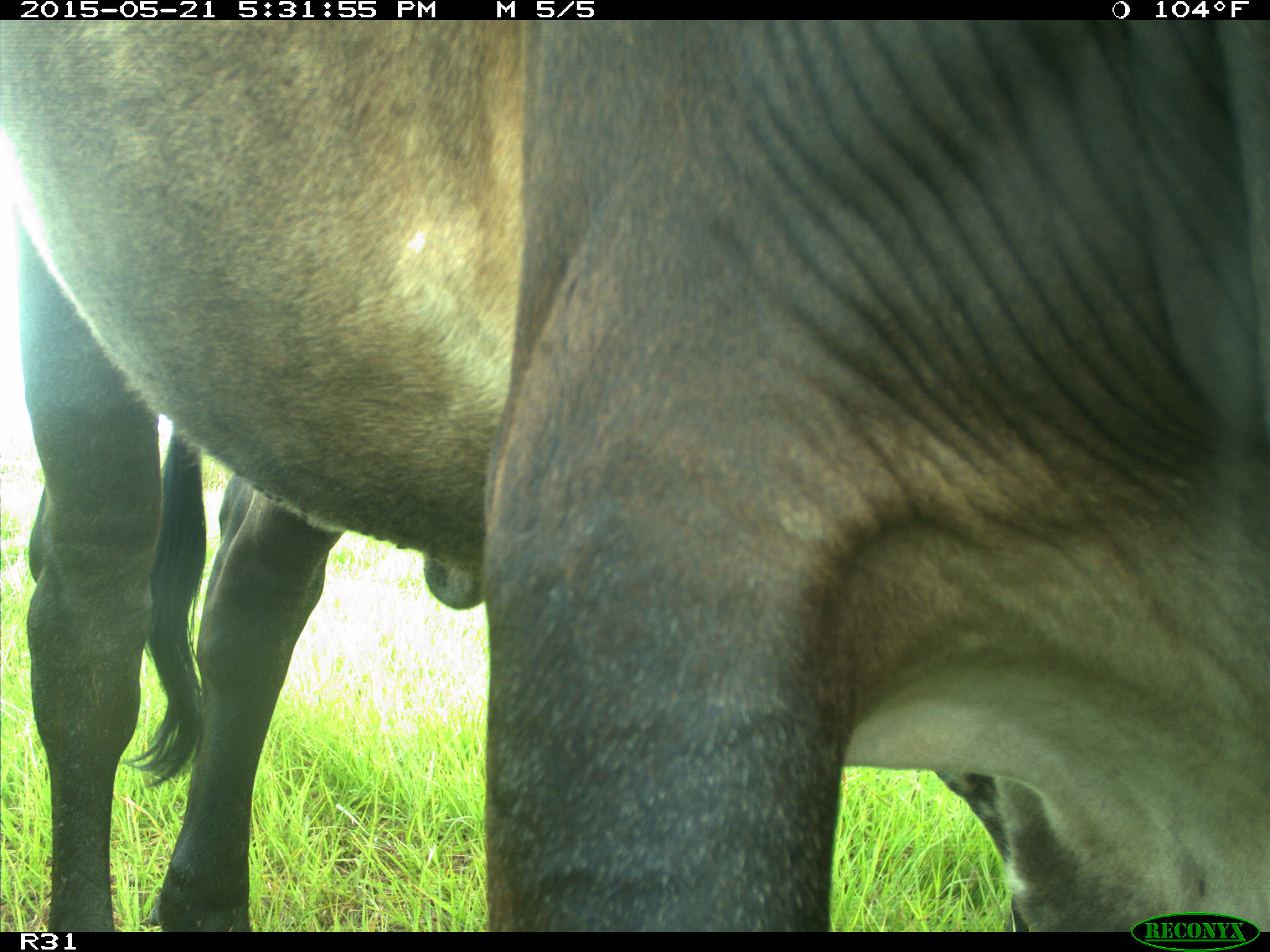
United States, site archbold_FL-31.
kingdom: Animalia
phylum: Chordata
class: Mammalia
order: Artiodactyla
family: Bovidae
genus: Bos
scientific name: Bos taurus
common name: domestic cow